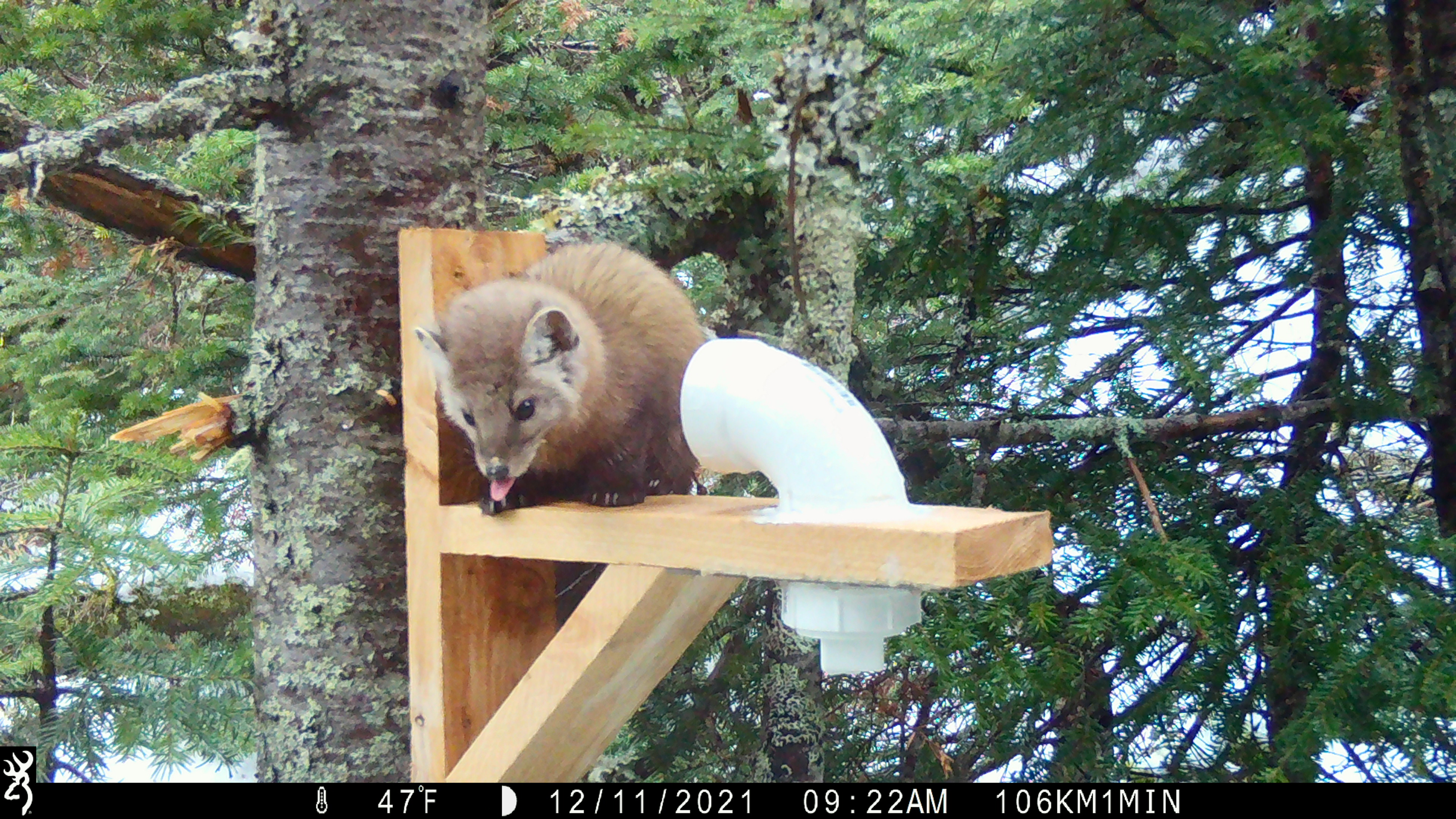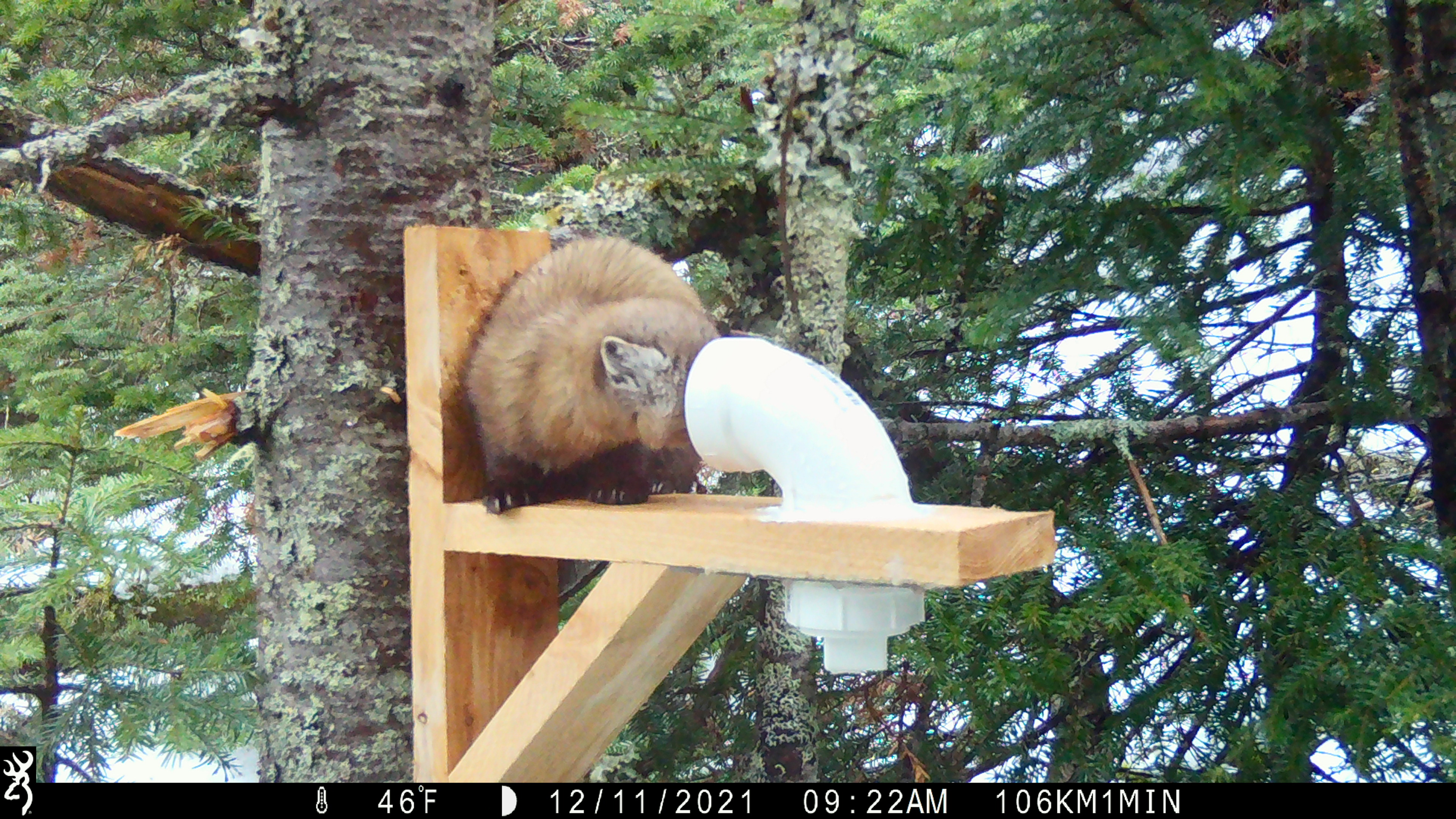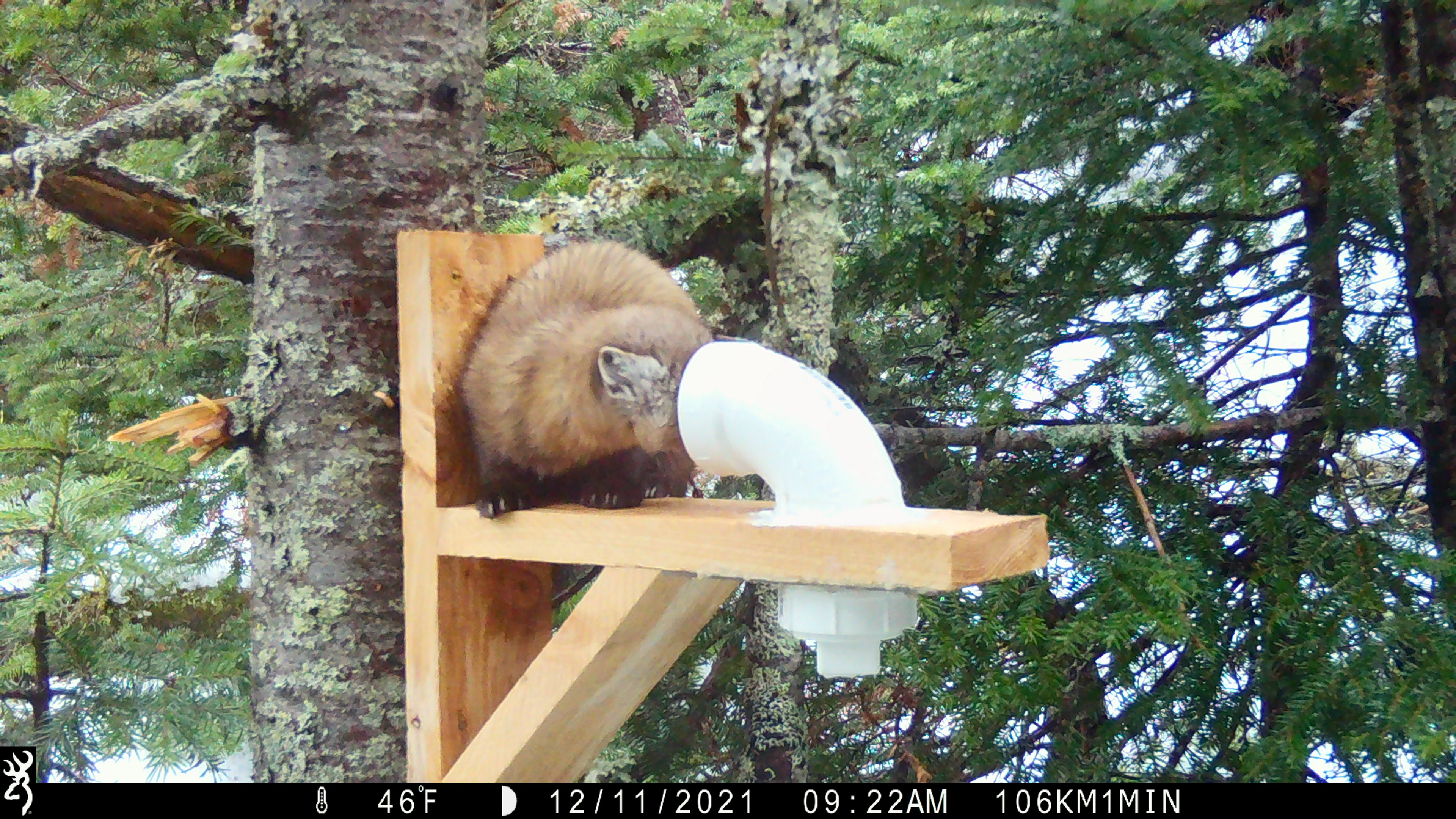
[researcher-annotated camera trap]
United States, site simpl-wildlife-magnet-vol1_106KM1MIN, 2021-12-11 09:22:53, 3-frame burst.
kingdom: Animalia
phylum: Chordata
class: Mammalia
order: Carnivora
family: Mustelidae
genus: Martes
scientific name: Martes americana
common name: american marten